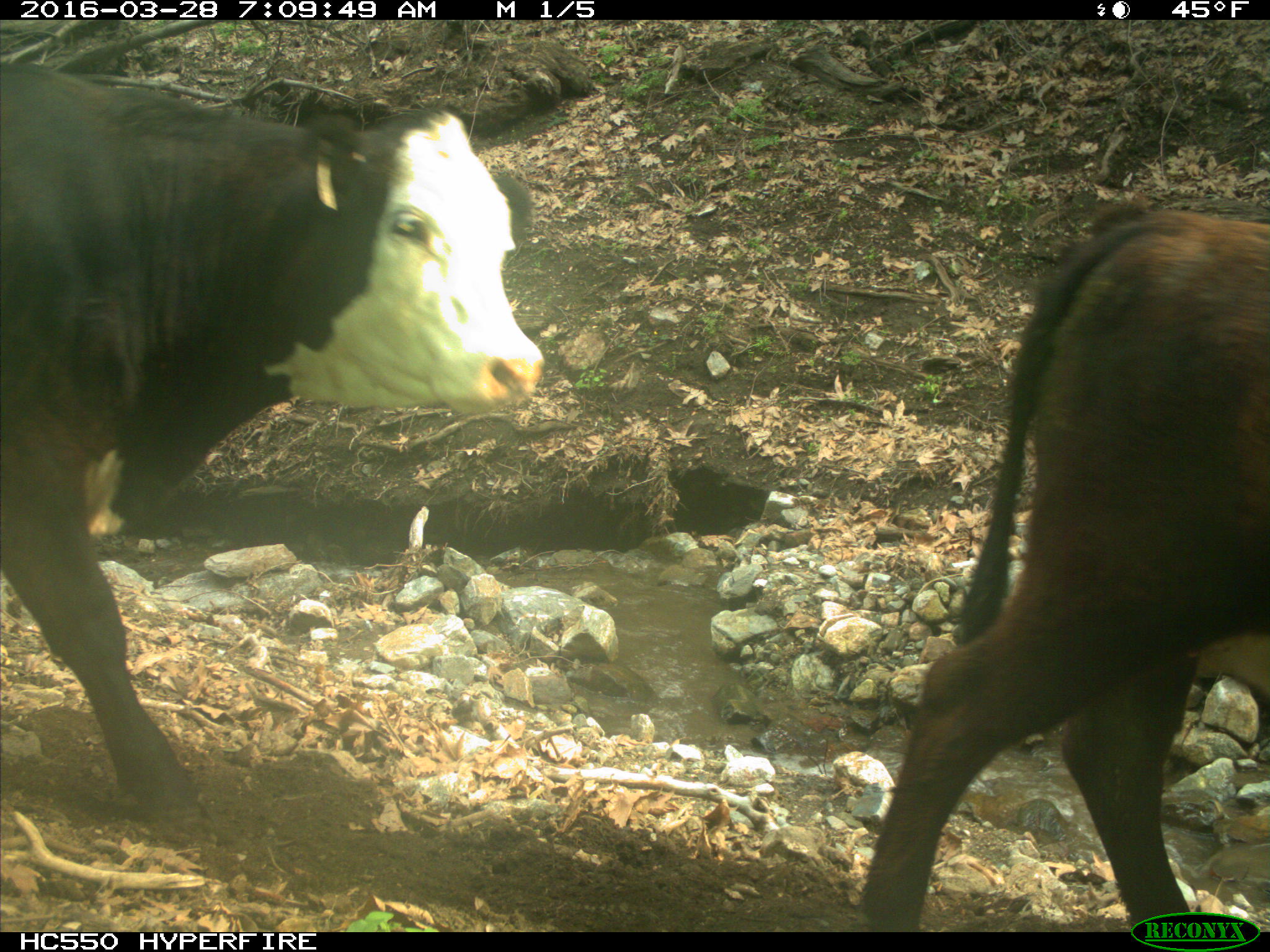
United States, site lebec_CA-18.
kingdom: Animalia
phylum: Chordata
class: Mammalia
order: Artiodactyla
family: Bovidae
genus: Bos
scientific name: Bos taurus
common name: domestic cow